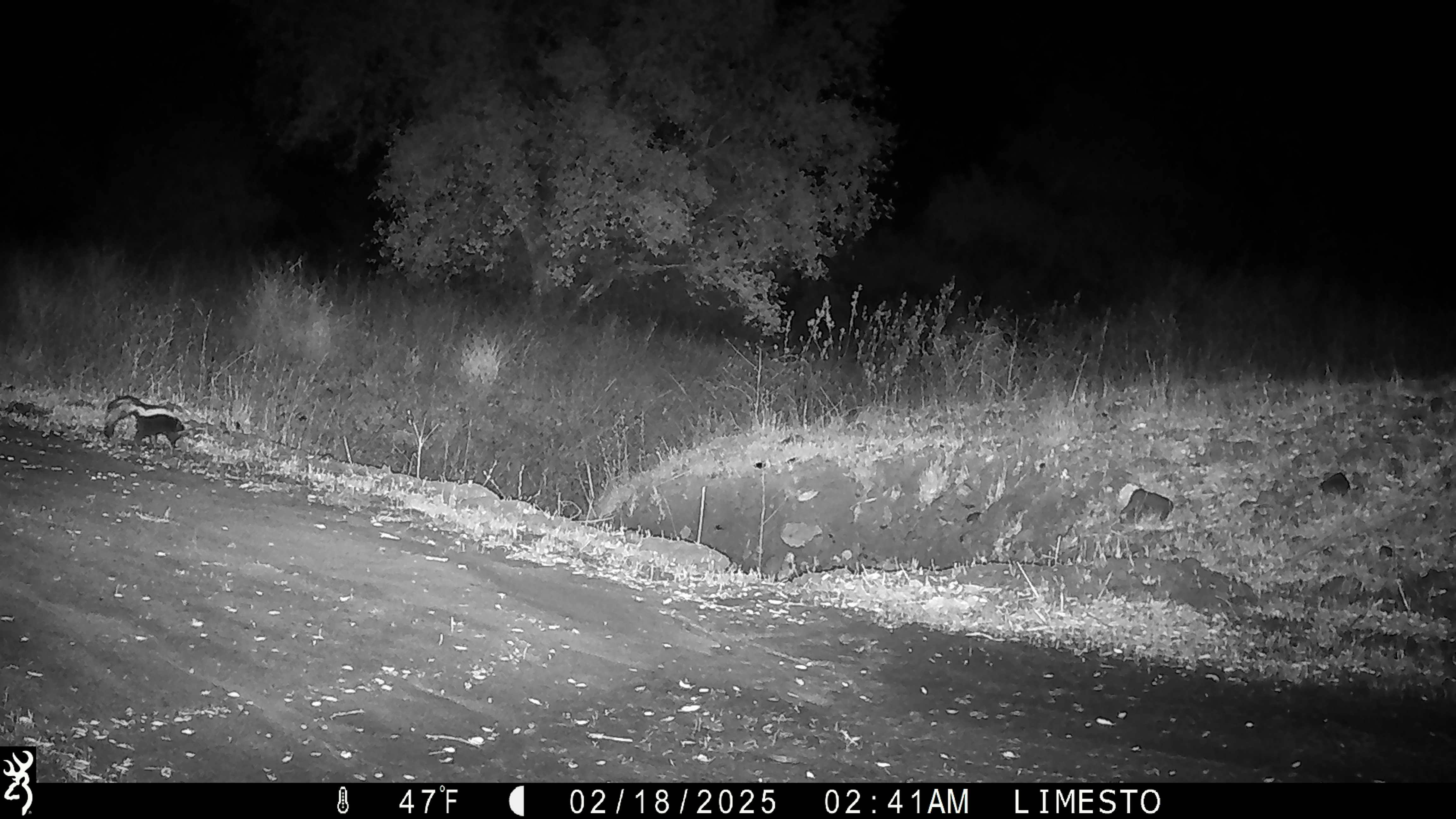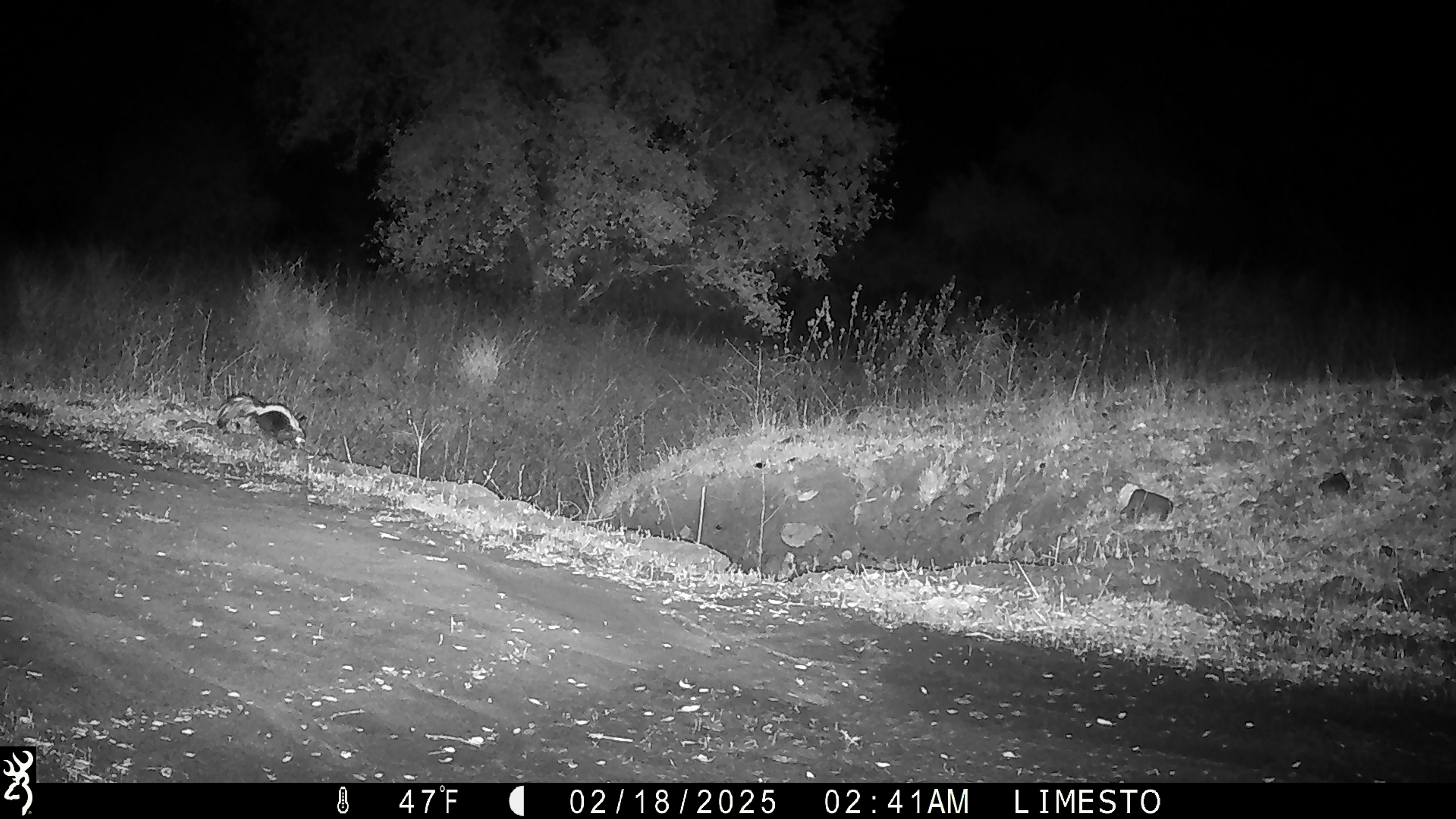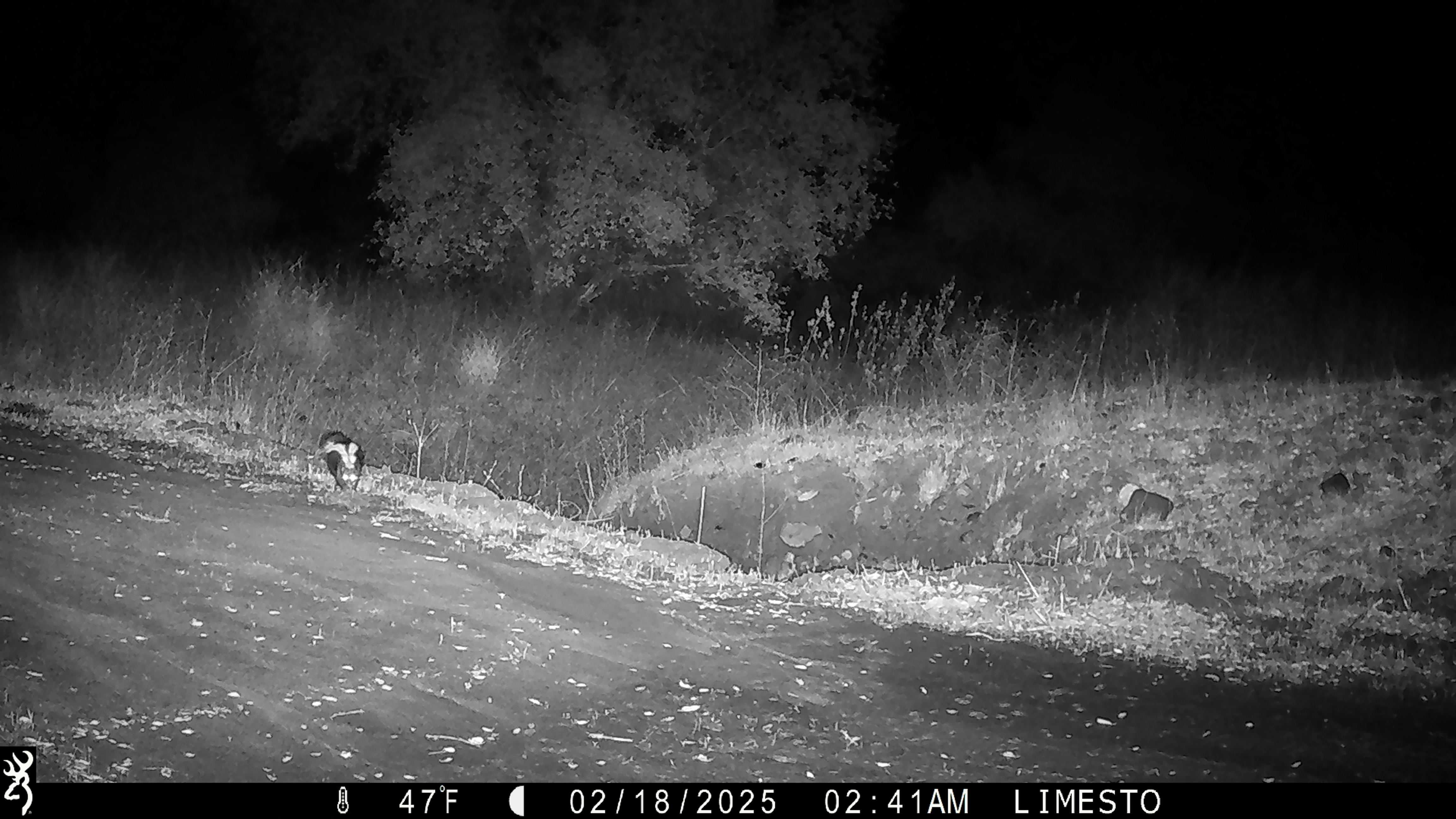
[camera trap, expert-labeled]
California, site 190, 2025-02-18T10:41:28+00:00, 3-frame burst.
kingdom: Animalia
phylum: Chordata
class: Mammalia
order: Carnivora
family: Mephitidae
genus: Mephitis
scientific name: Mephitis mephitis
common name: striped skunk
Striped skunk (Mephitis mephitis).